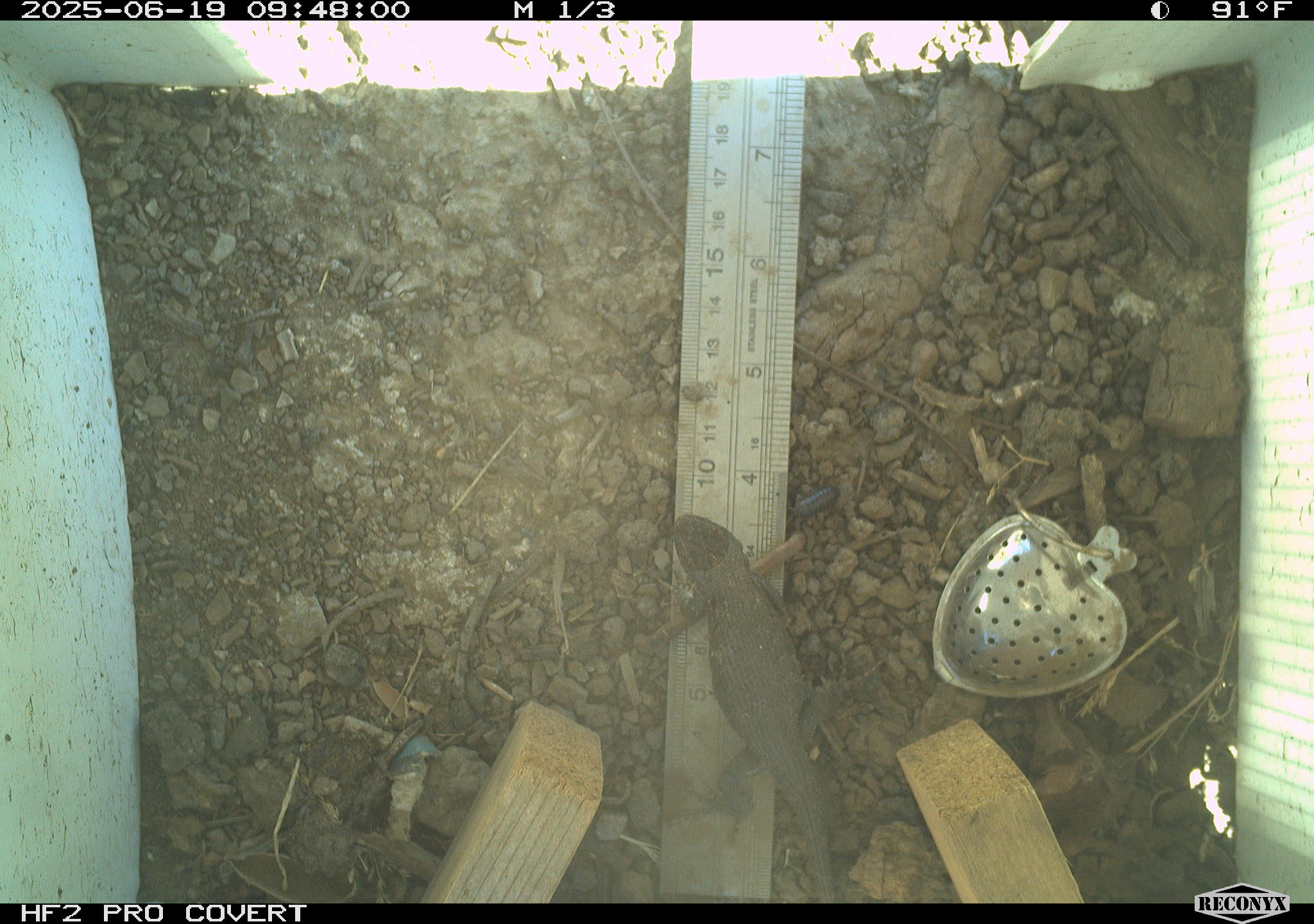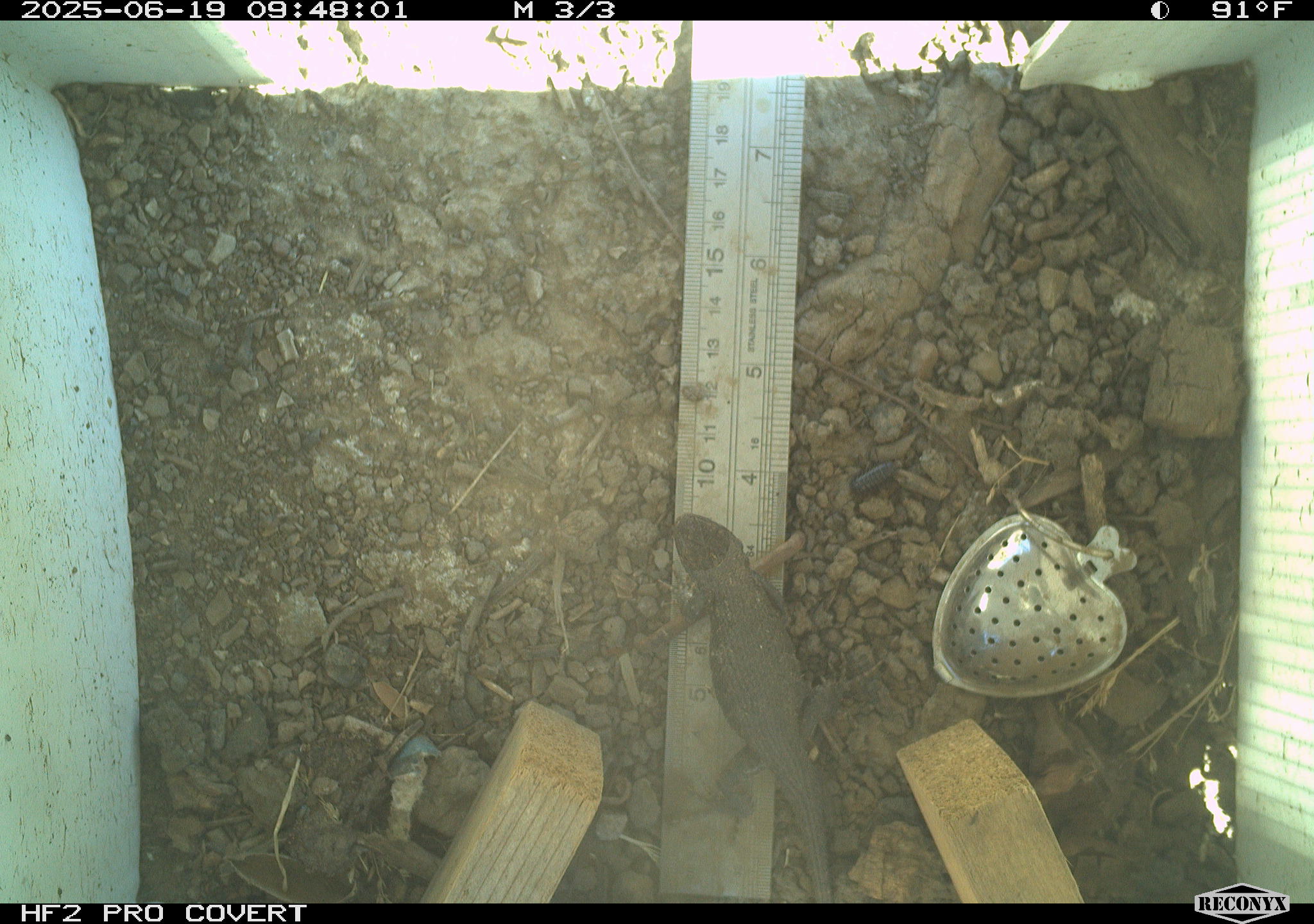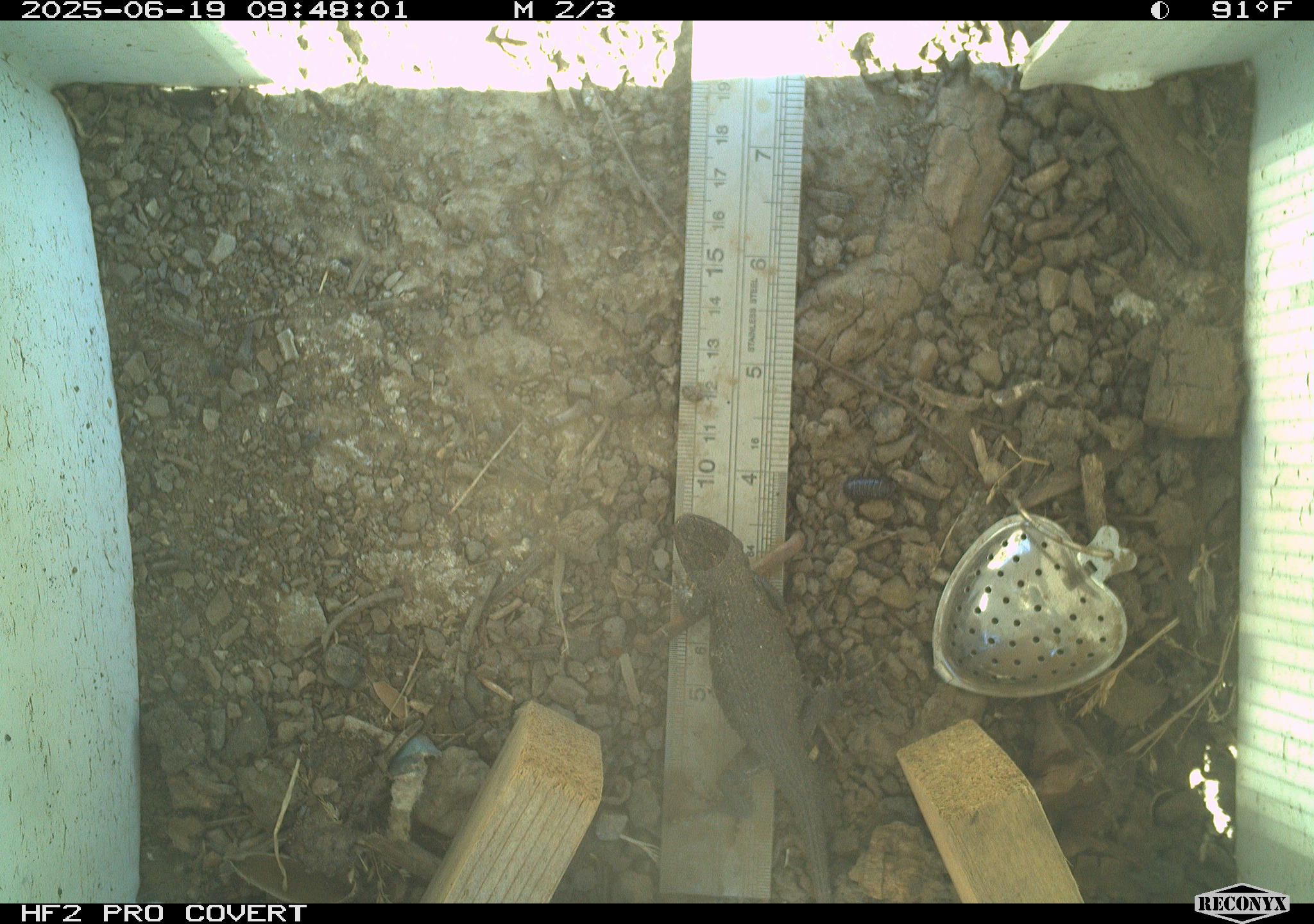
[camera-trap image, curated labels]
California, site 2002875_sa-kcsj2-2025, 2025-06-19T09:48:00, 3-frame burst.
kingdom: Animalia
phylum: Chordata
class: Reptilia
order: Squamata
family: Phrynosomatidae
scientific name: Phrynosomatidae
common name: north american spiny lizards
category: sceloporus/uta species